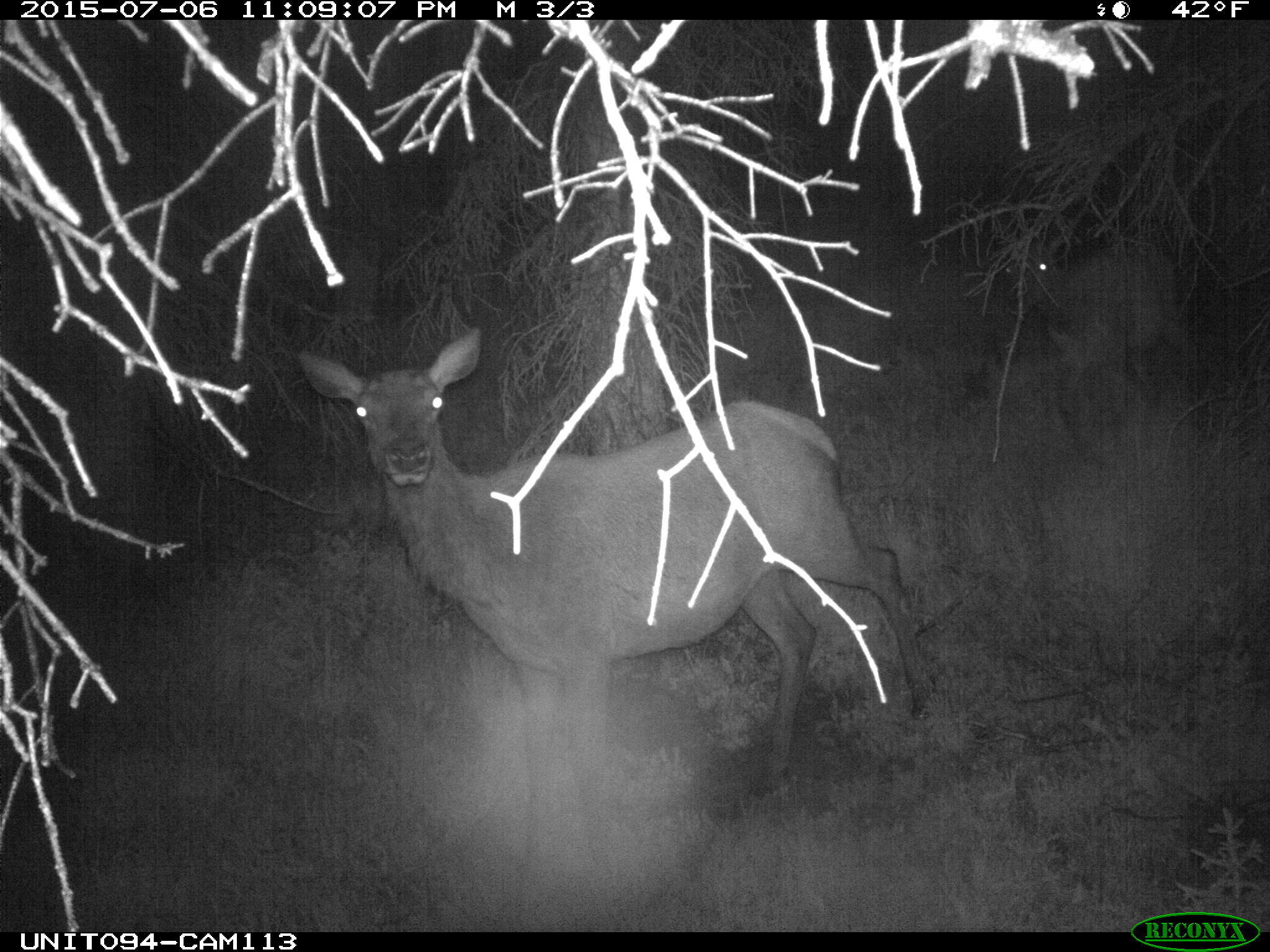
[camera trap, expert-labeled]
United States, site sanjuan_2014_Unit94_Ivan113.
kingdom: Animalia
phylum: Chordata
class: Mammalia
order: Artiodactyla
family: Cervidae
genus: Cervus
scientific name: Cervus elaphus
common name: red deer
Cervus elaphus (red deer).